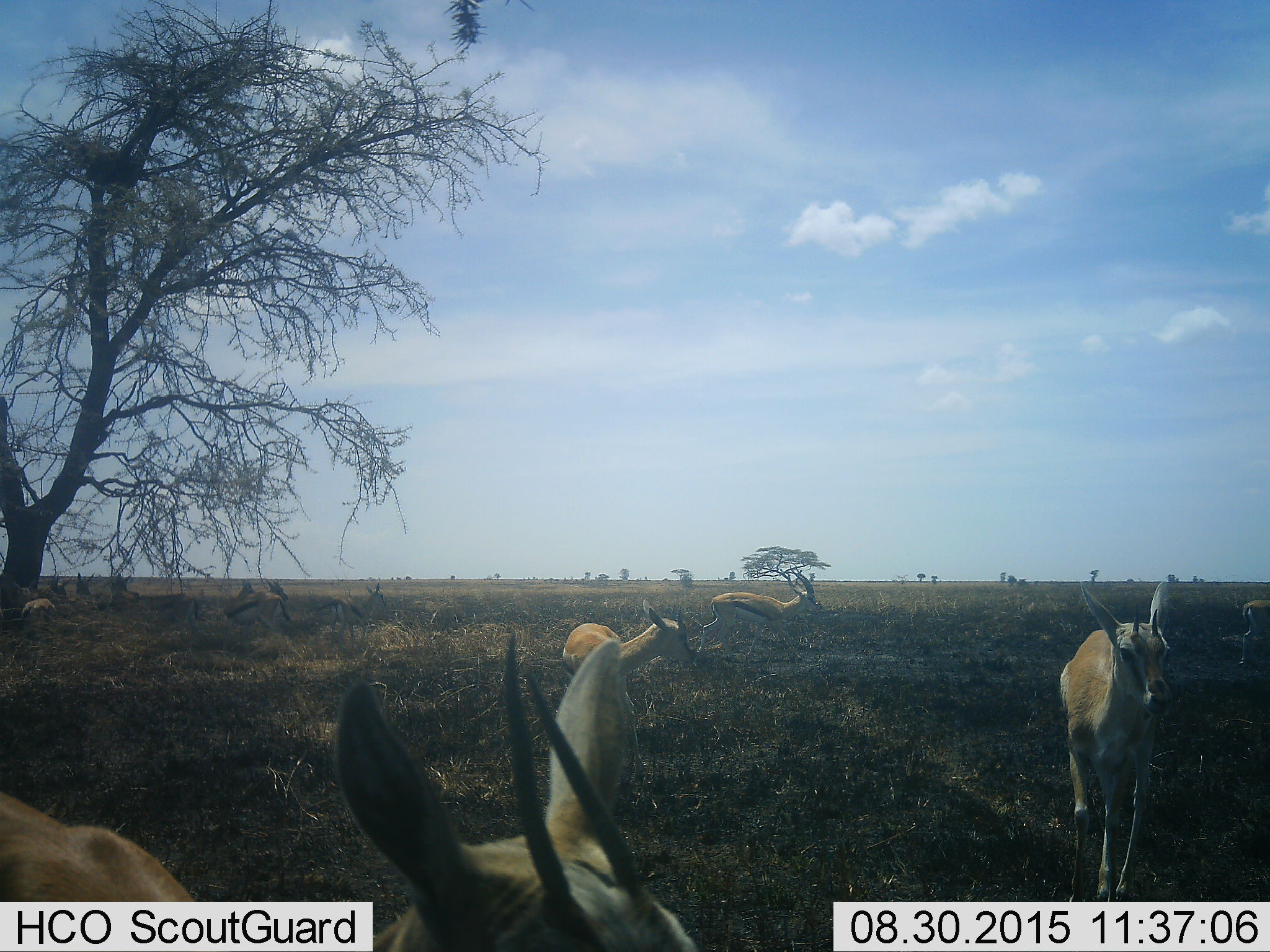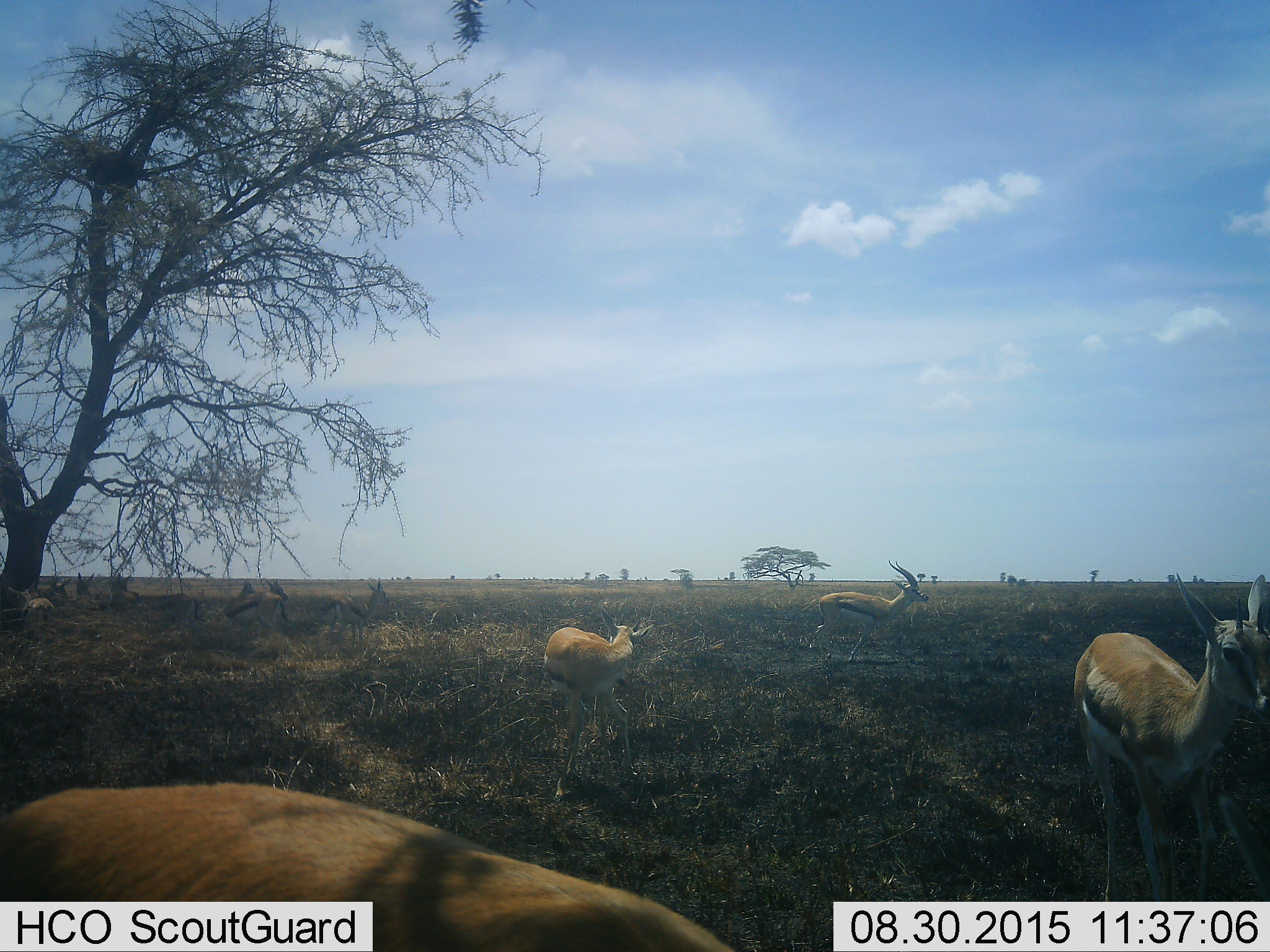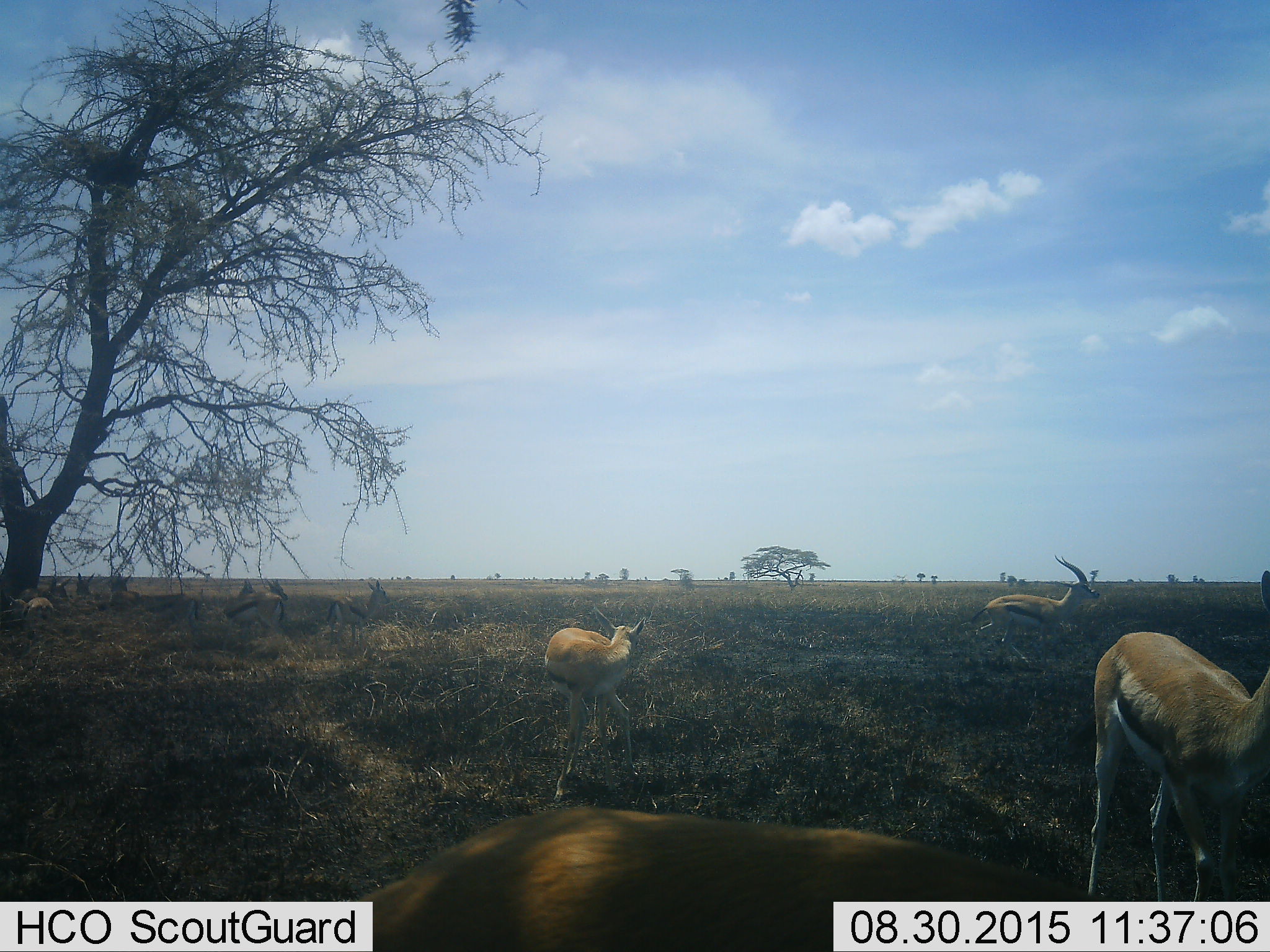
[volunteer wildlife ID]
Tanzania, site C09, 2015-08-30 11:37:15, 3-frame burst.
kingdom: Animalia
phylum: Chordata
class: Mammalia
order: Artiodactyla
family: Bovidae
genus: Eudorcas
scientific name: Eudorcas thomsonii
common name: thomson's gazelle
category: gazellethomsons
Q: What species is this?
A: Gazellethomsons (thomson's gazelle) (Eudorcas thomsonii).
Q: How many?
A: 11-50.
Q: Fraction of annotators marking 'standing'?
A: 85%.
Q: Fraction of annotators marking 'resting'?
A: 38%.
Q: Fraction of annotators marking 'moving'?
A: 69%.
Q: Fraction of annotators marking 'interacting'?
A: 8%.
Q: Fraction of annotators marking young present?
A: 8%.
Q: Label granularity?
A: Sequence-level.